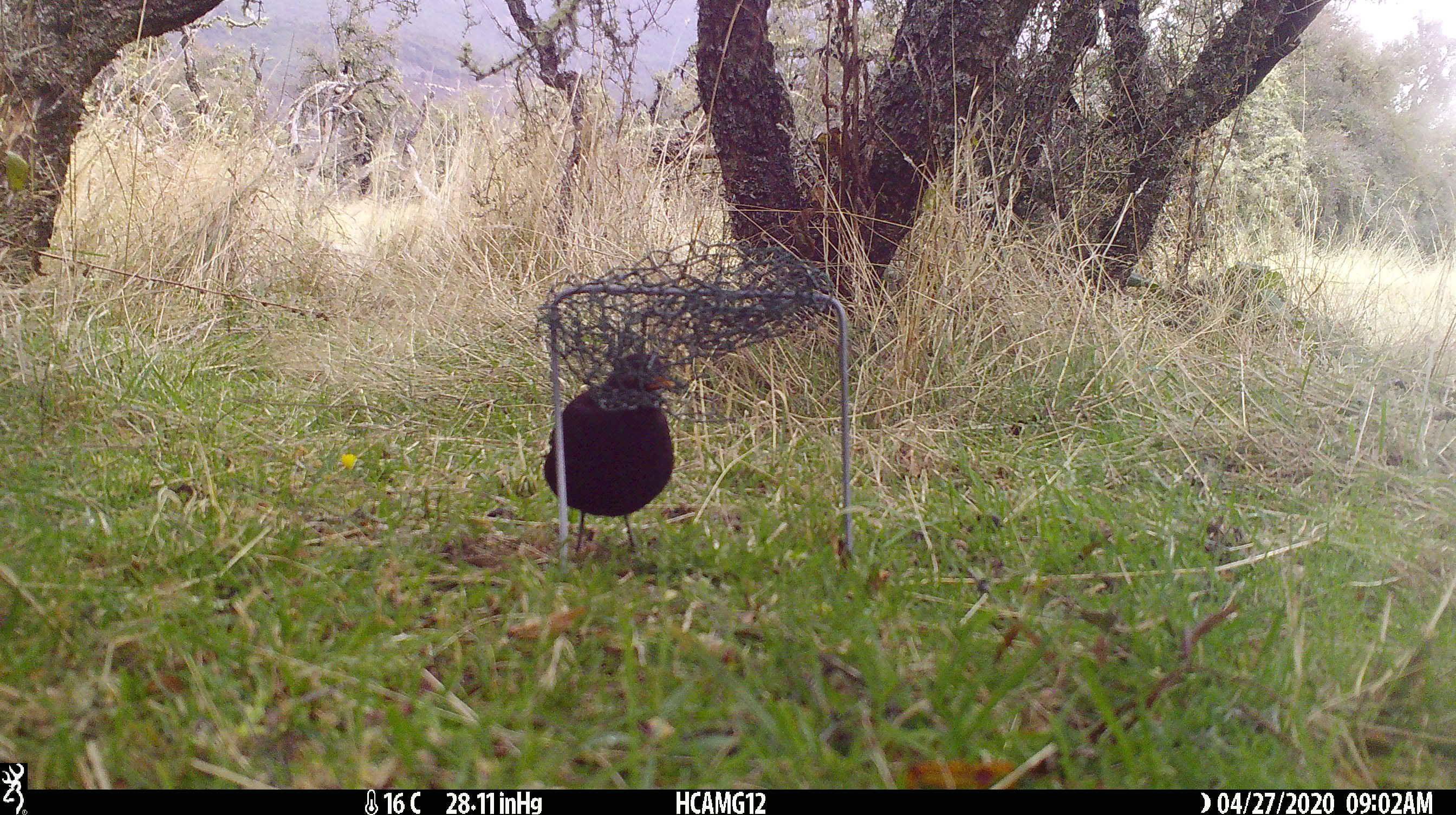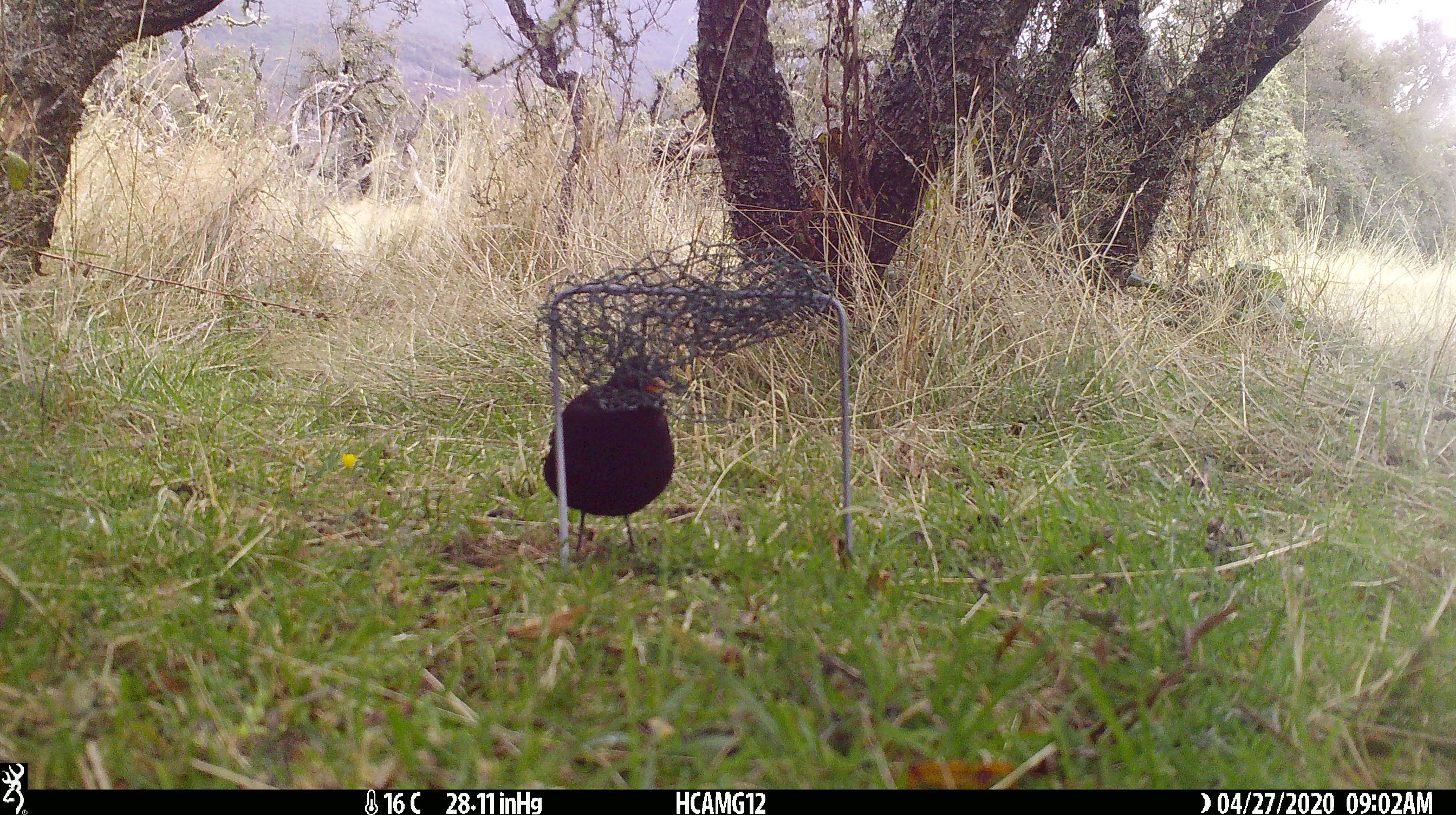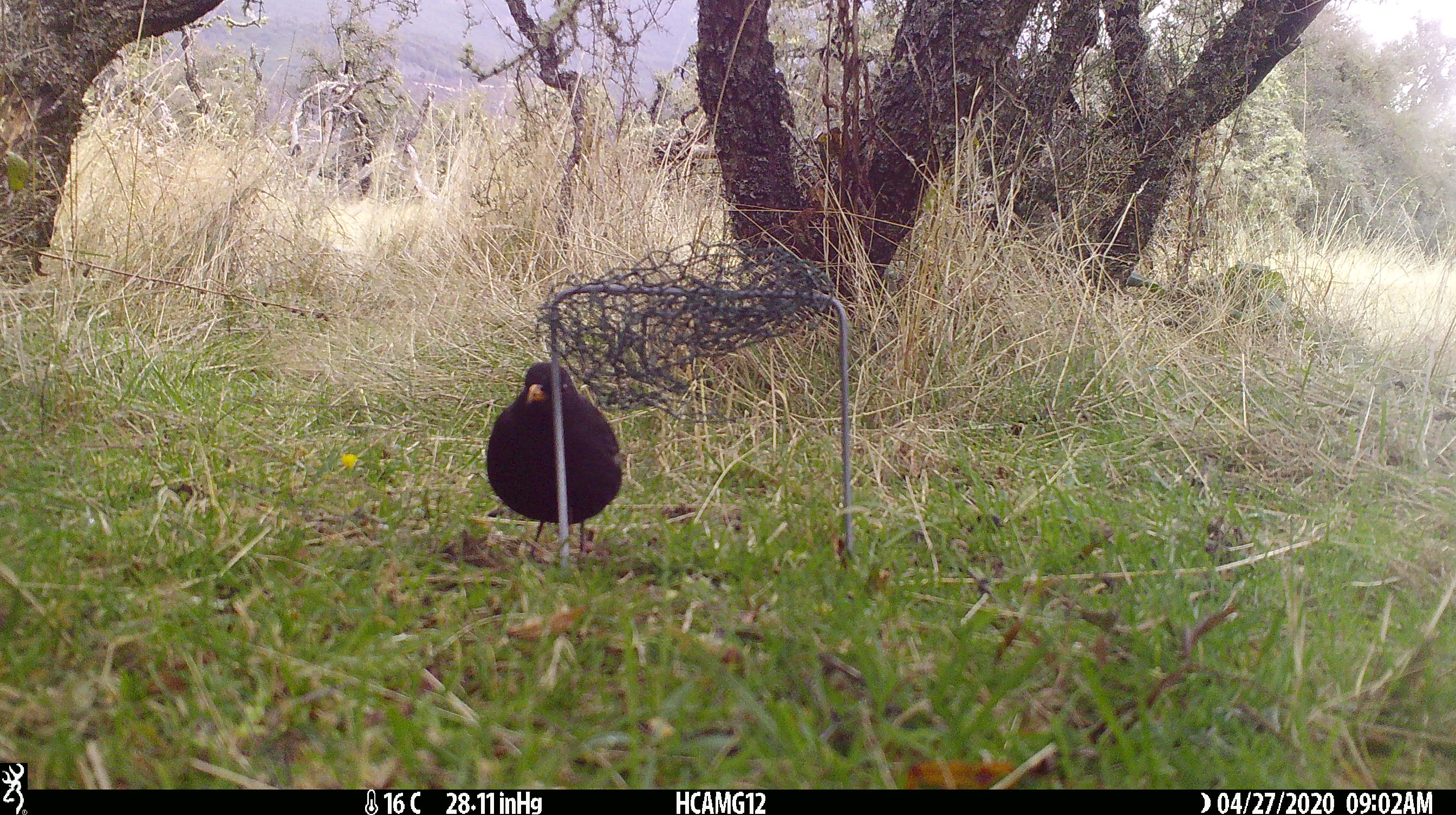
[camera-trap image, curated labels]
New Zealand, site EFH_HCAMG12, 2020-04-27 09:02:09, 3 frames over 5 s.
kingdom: Animalia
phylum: Chordata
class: Aves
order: Passeriformes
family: Turdidae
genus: Turdus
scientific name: Turdus merula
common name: eurasian blackbird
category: blackbird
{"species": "blackbird (eurasian blackbird) (Turdus merula)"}